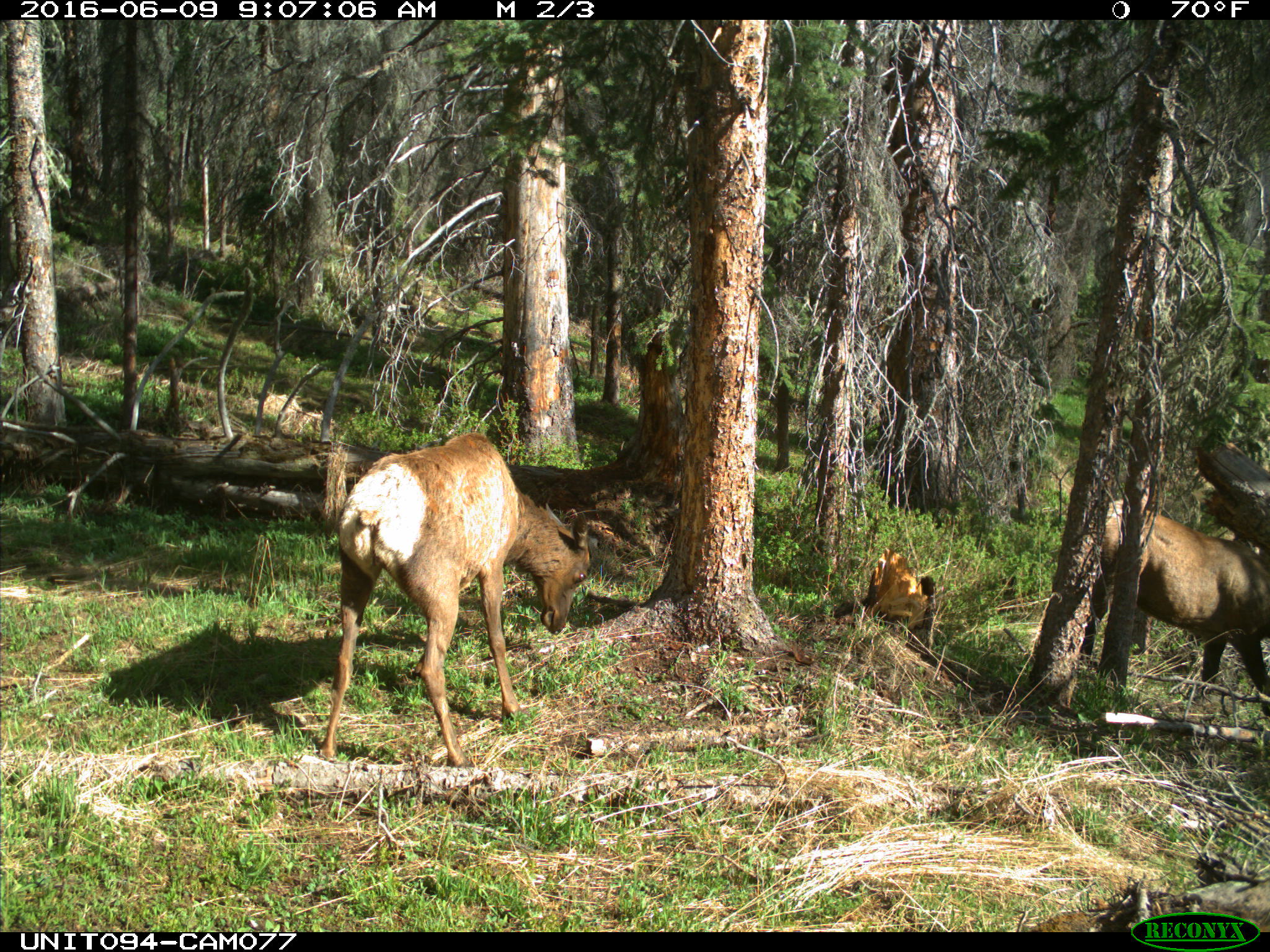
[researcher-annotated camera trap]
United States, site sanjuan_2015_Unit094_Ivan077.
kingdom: Animalia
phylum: Chordata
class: Mammalia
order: Artiodactyla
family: Cervidae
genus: Cervus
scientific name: Cervus elaphus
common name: red deer